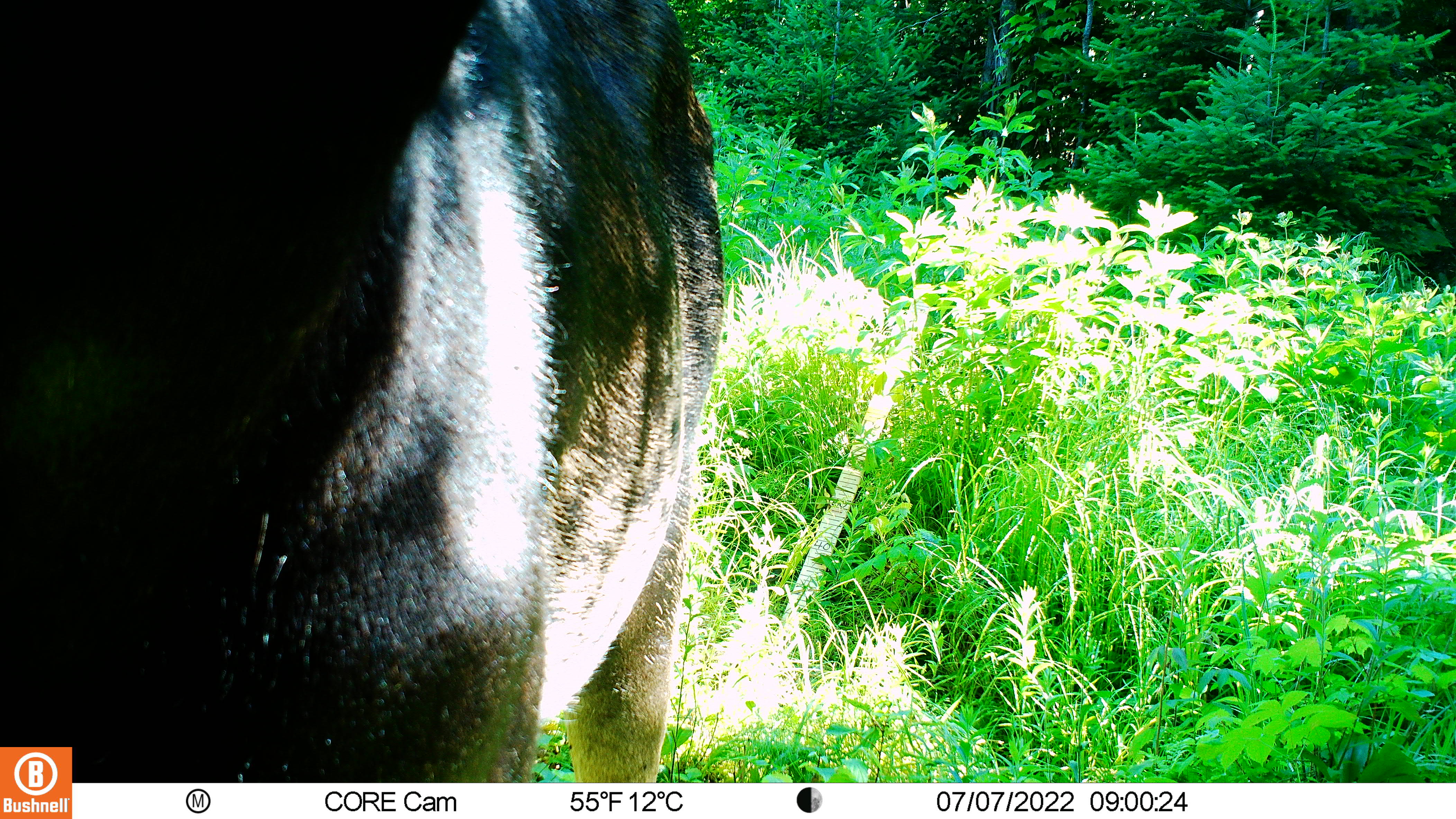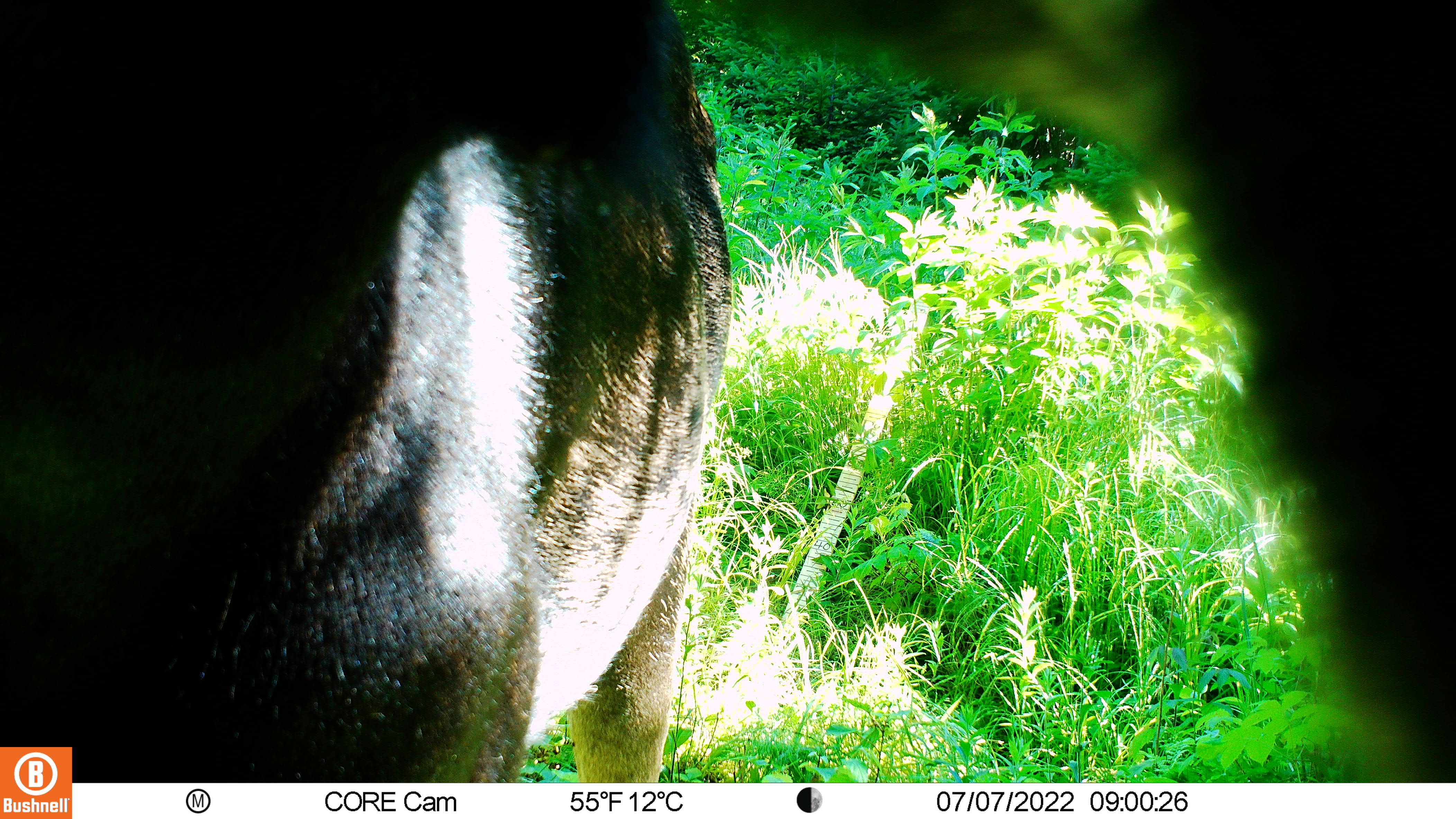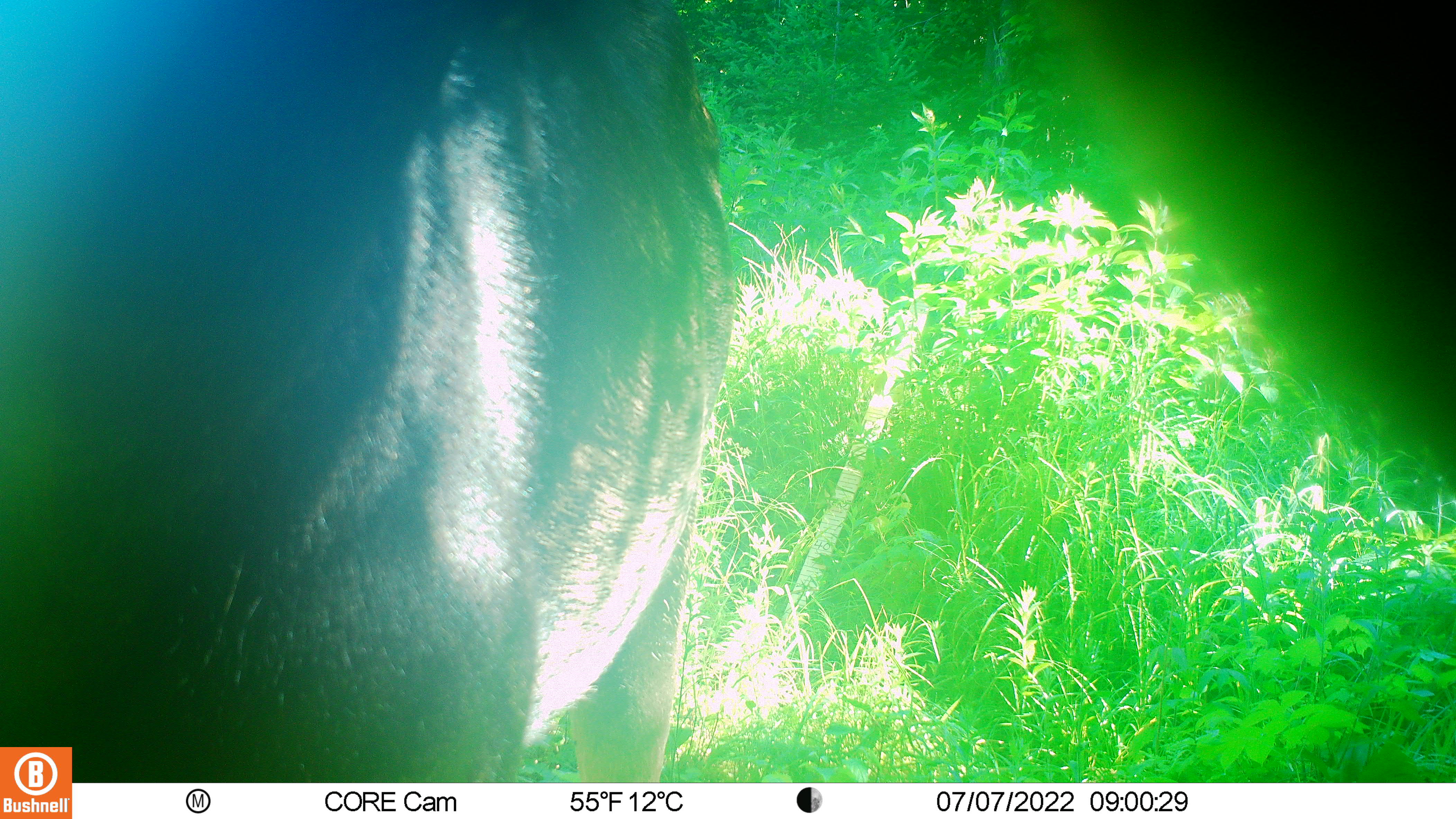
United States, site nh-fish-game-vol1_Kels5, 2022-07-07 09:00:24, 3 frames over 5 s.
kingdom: Animalia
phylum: Chordata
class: Mammalia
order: Artiodactyla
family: Cervidae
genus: Alces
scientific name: Alces alces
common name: moose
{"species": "moose (Alces alces)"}